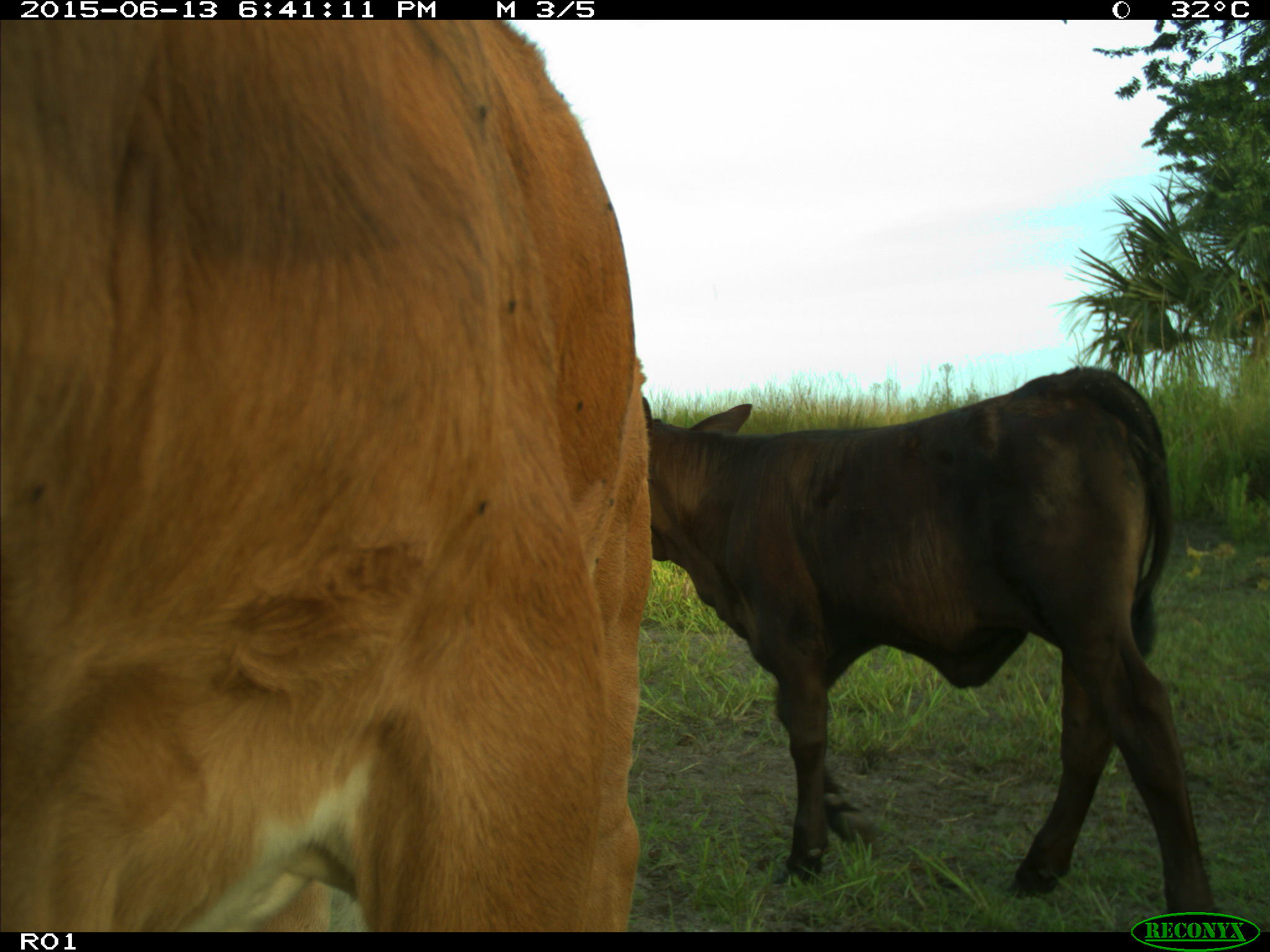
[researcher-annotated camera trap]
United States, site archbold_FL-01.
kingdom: Animalia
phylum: Chordata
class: Mammalia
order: Artiodactyla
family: Bovidae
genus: Bos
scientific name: Bos taurus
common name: domestic cow